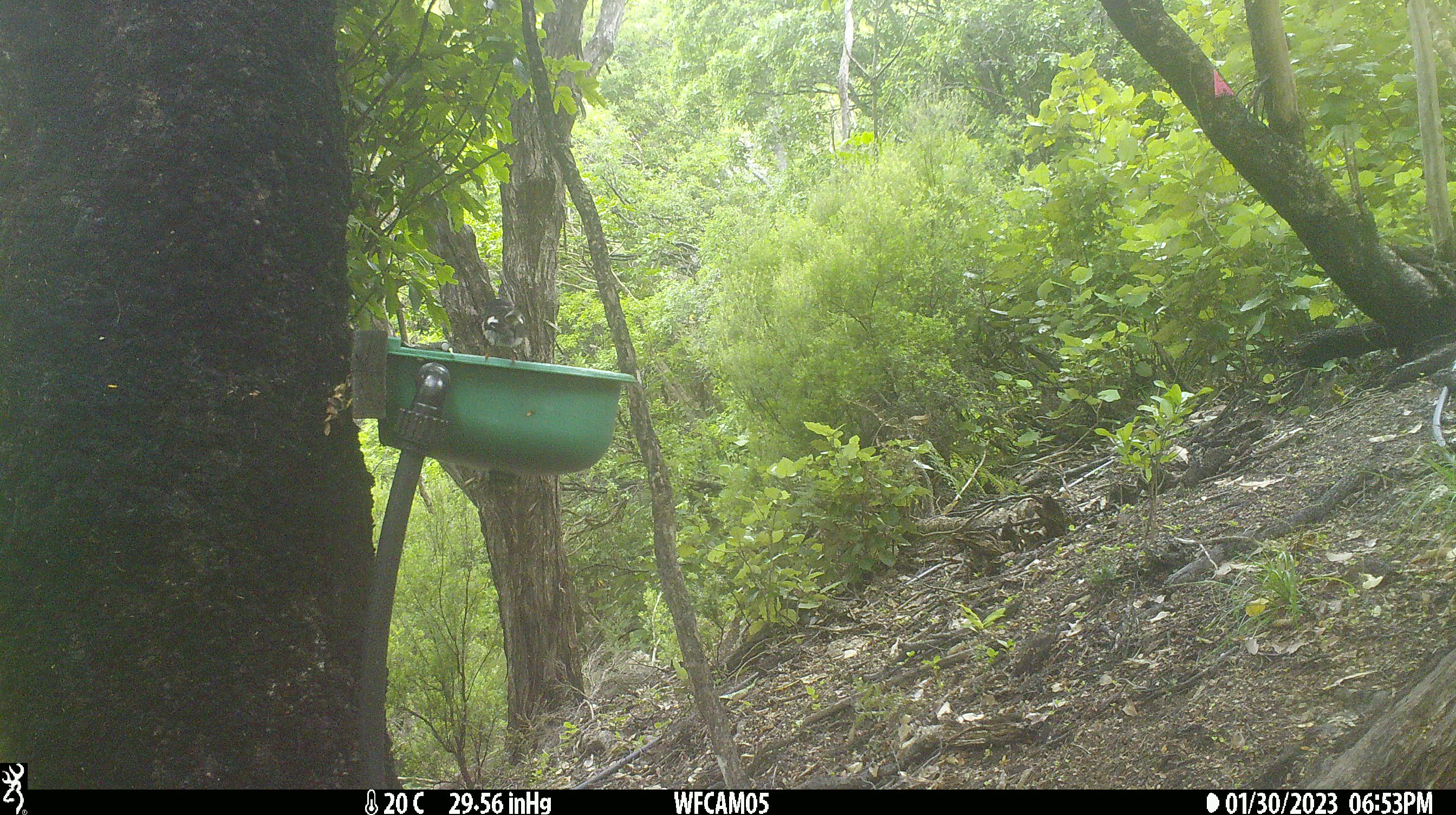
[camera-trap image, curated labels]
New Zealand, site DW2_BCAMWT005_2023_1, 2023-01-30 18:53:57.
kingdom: Animalia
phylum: Chordata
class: Aves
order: Passeriformes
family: Petroicidae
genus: Petroica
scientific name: Petroica macrocephala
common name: tomtit